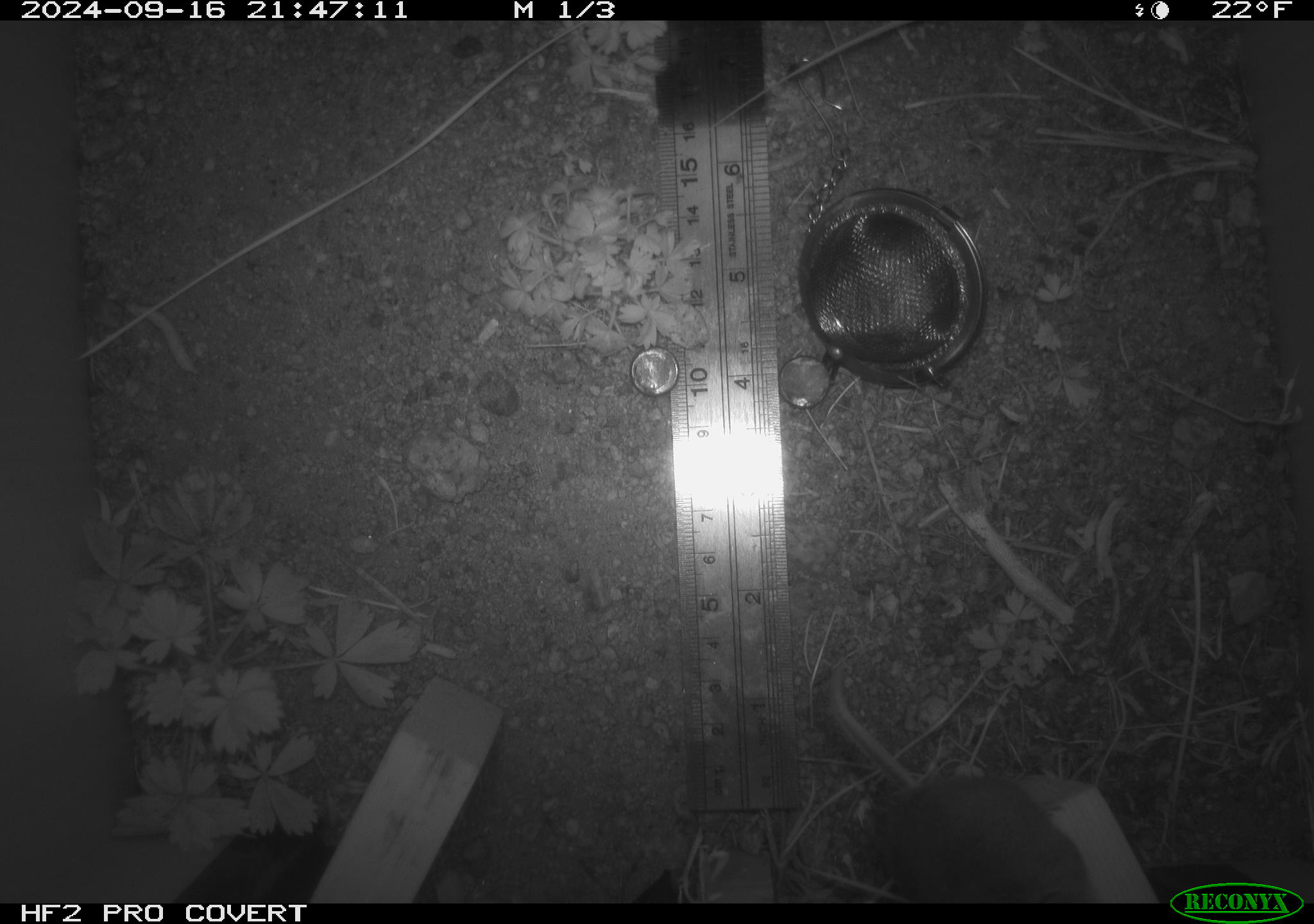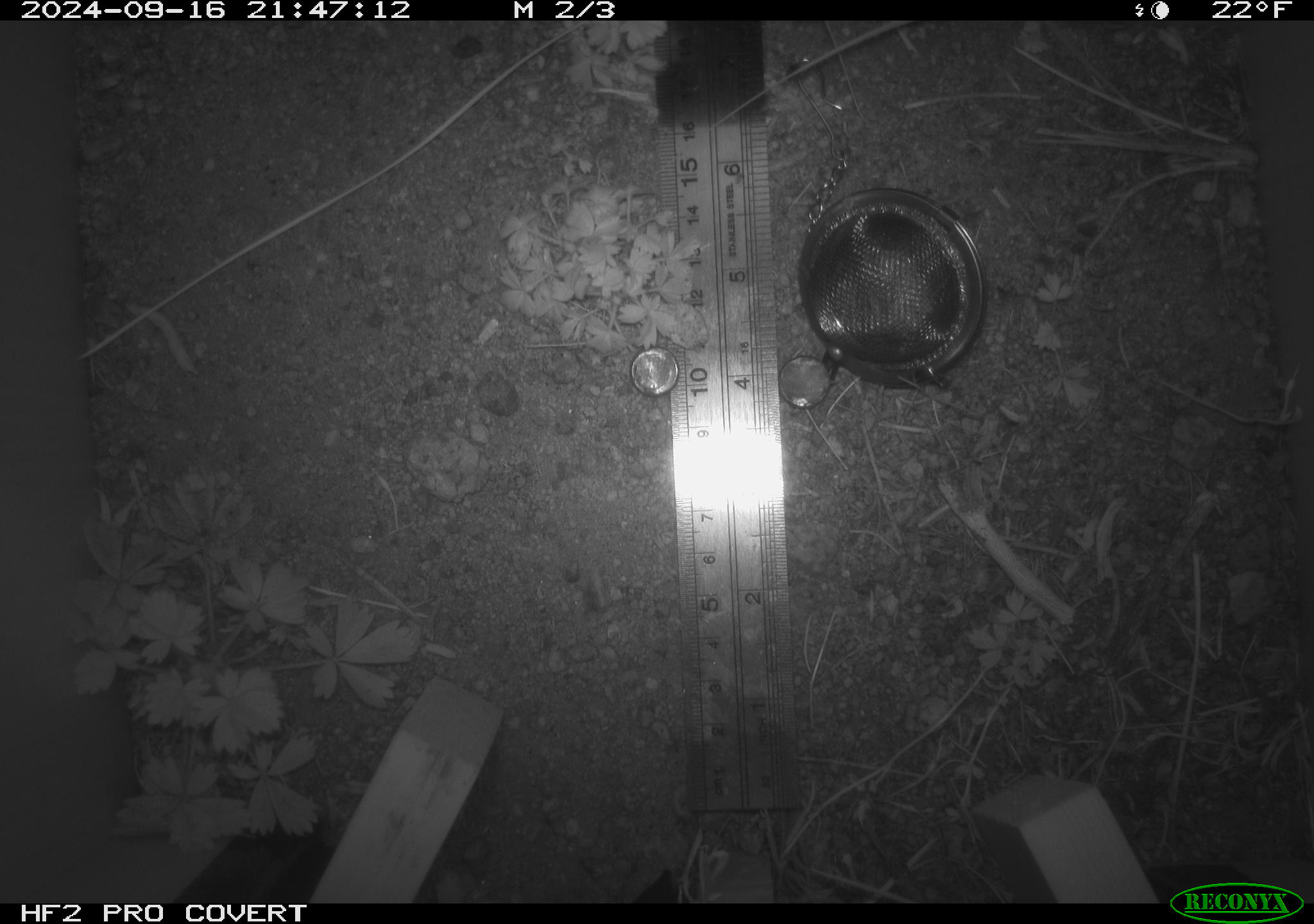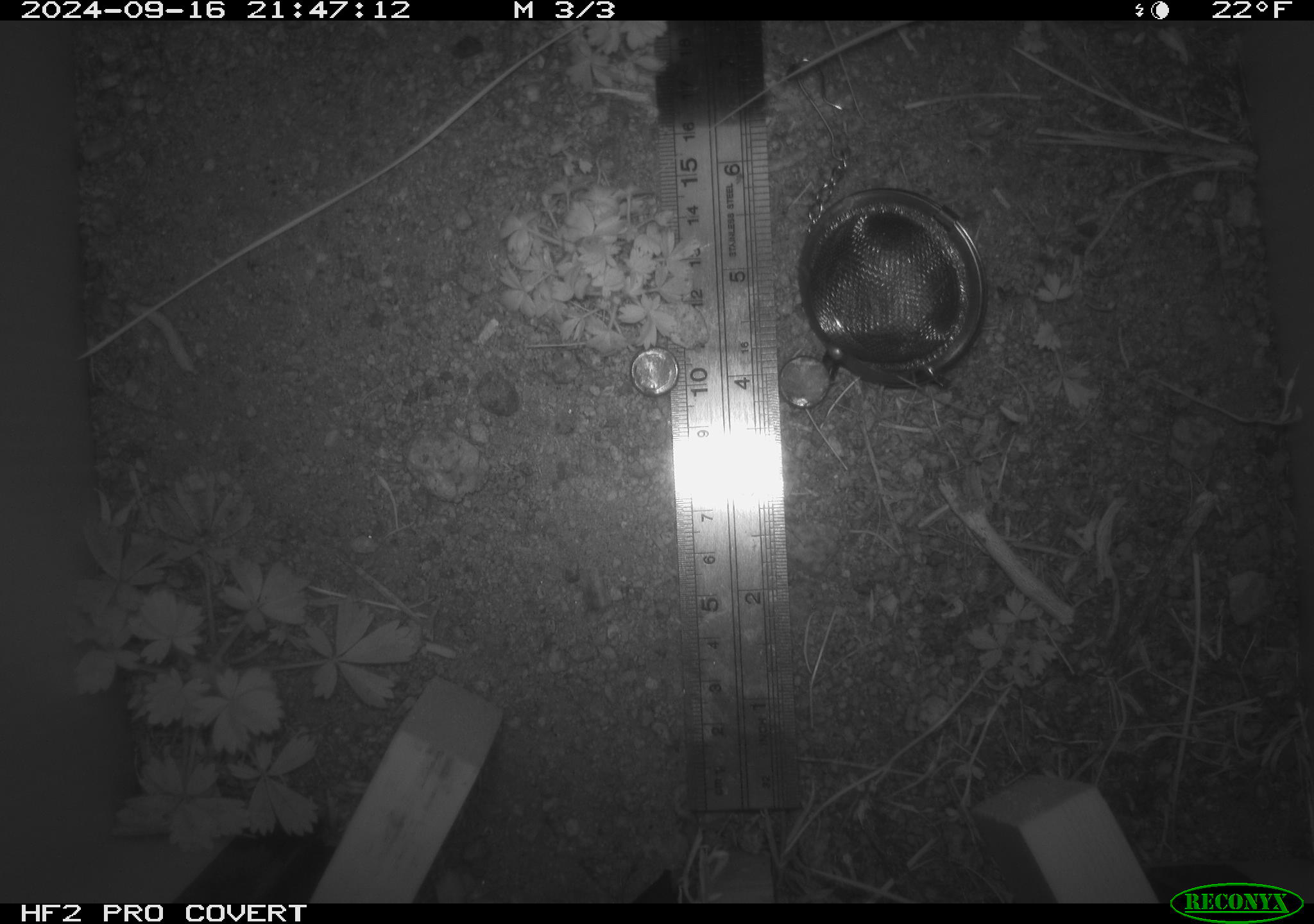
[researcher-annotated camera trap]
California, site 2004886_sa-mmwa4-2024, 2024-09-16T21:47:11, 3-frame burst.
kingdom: Animalia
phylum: Chordata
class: Mammalia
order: Rodentia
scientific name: Rodentia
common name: mouse species